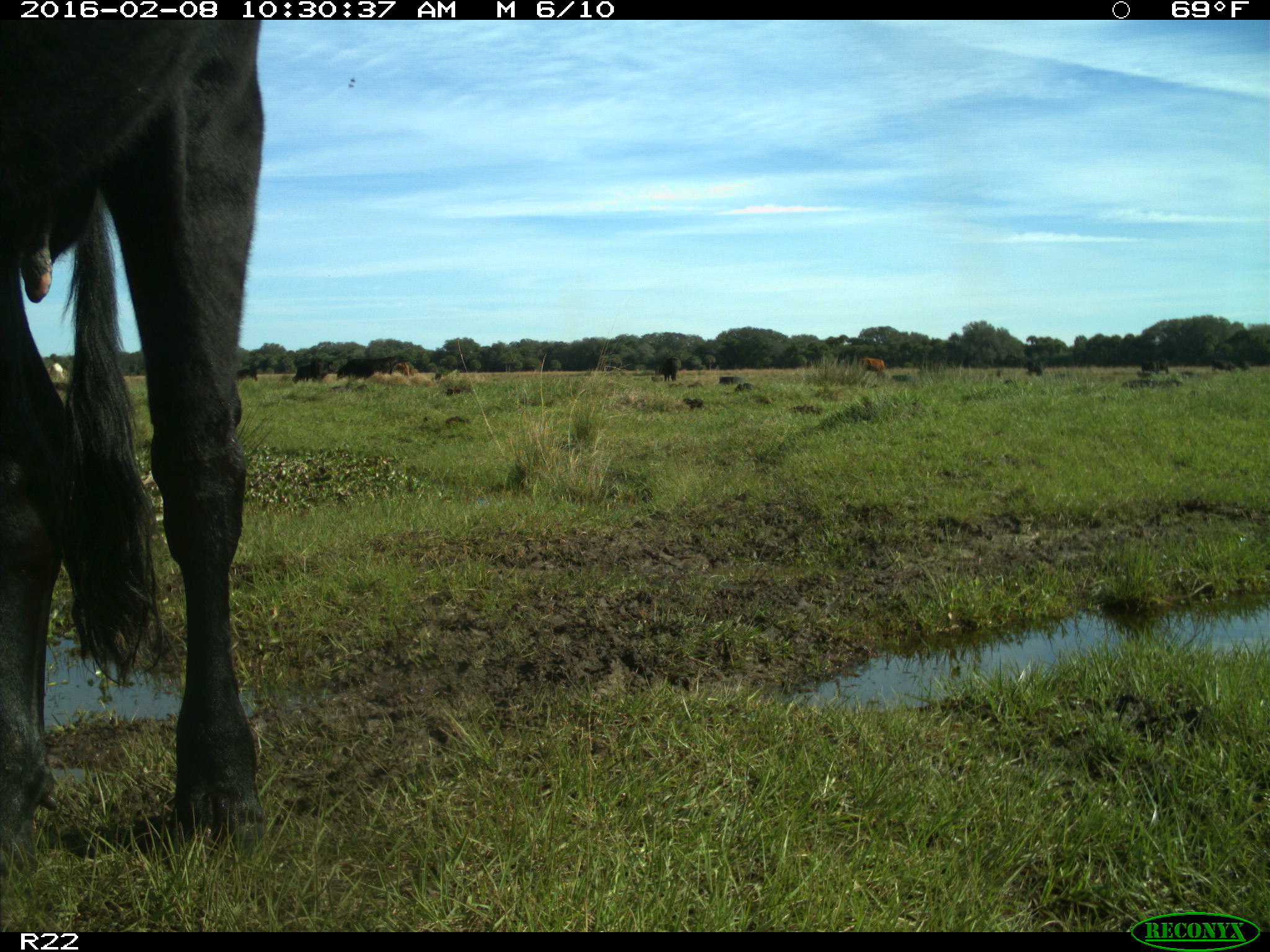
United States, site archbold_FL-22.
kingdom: Animalia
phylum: Chordata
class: Mammalia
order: Artiodactyla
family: Bovidae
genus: Bos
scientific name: Bos taurus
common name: domestic cow